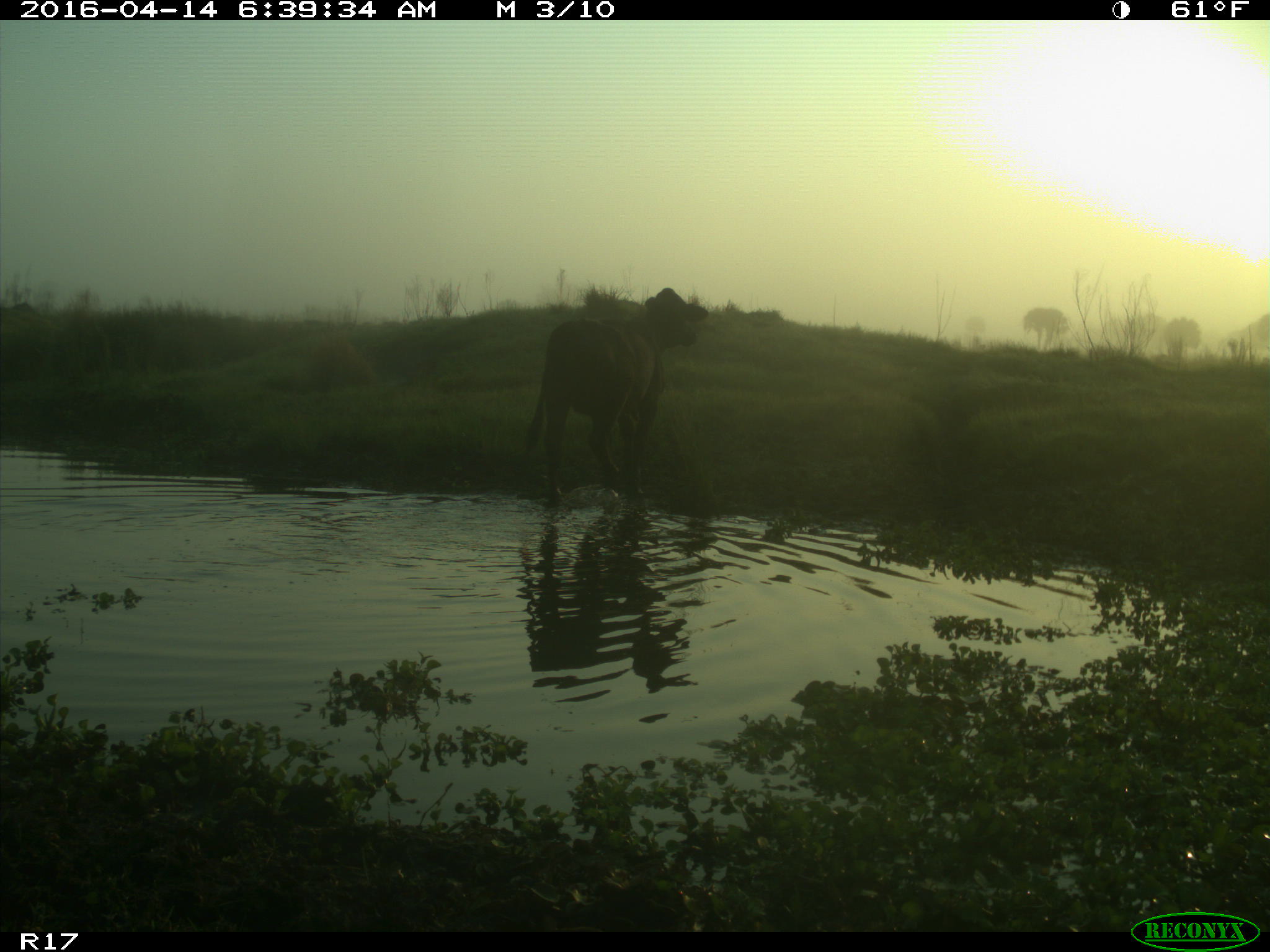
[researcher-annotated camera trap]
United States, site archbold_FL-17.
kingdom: Animalia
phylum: Chordata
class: Mammalia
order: Artiodactyla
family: Bovidae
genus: Bos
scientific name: Bos taurus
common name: domestic cow